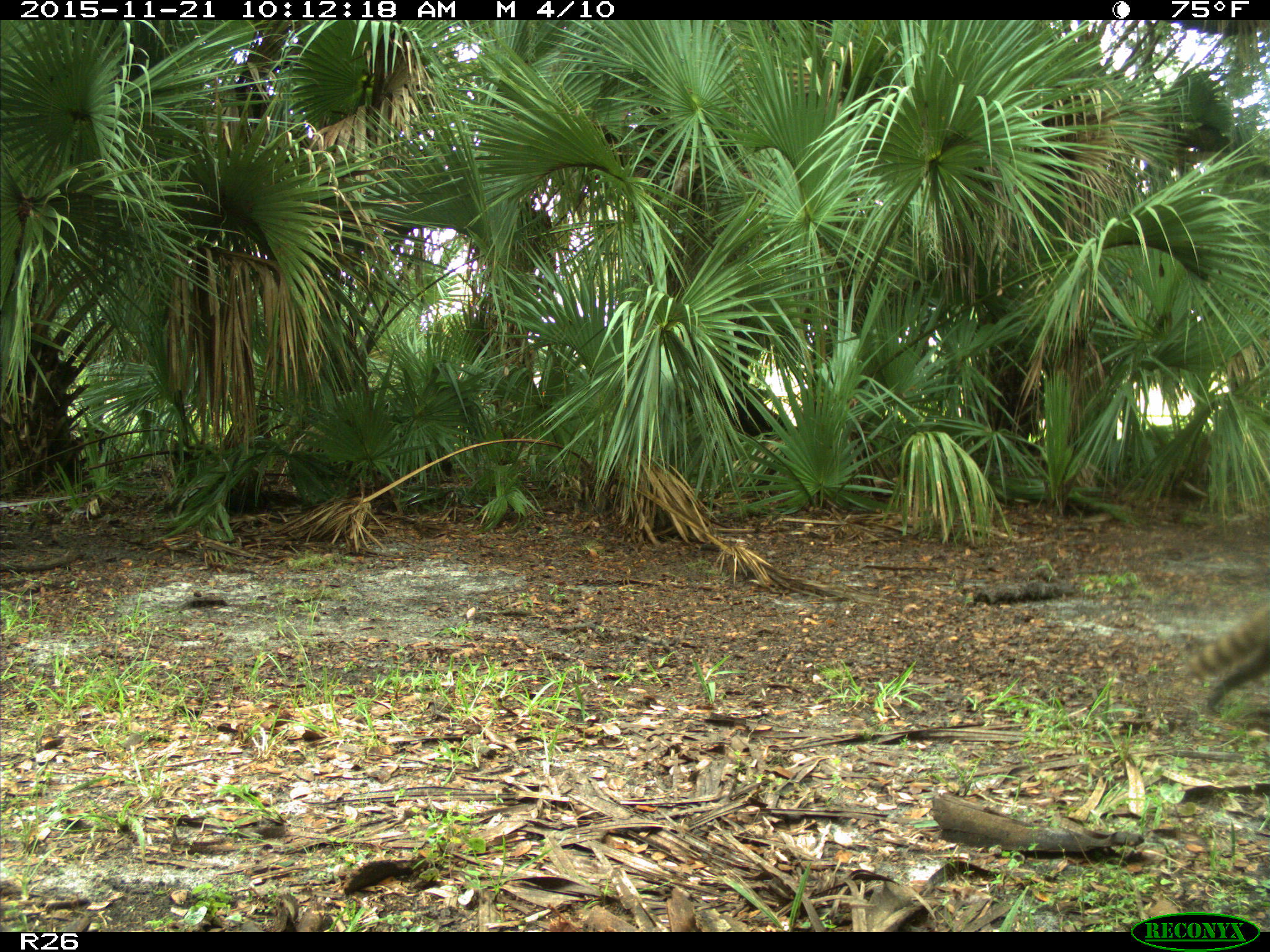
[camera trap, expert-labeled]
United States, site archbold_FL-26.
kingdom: Animalia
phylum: Chordata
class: Mammalia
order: Carnivora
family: Procyonidae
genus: Procyon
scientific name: Procyon lotor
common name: common raccoon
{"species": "Procyon lotor (common raccoon)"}